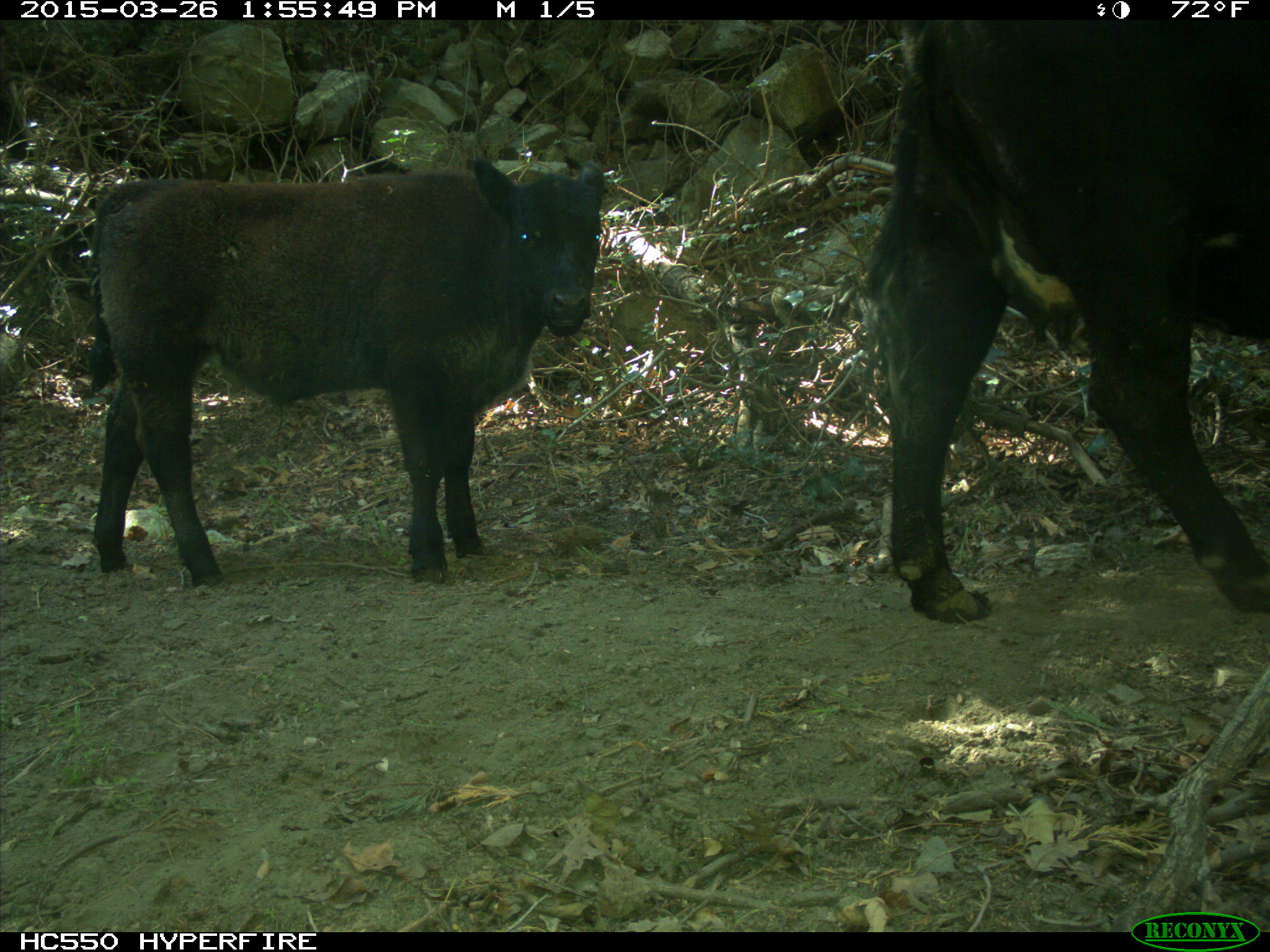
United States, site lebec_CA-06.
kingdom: Animalia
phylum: Chordata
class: Mammalia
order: Artiodactyla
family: Bovidae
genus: Bos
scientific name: Bos taurus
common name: domestic cow